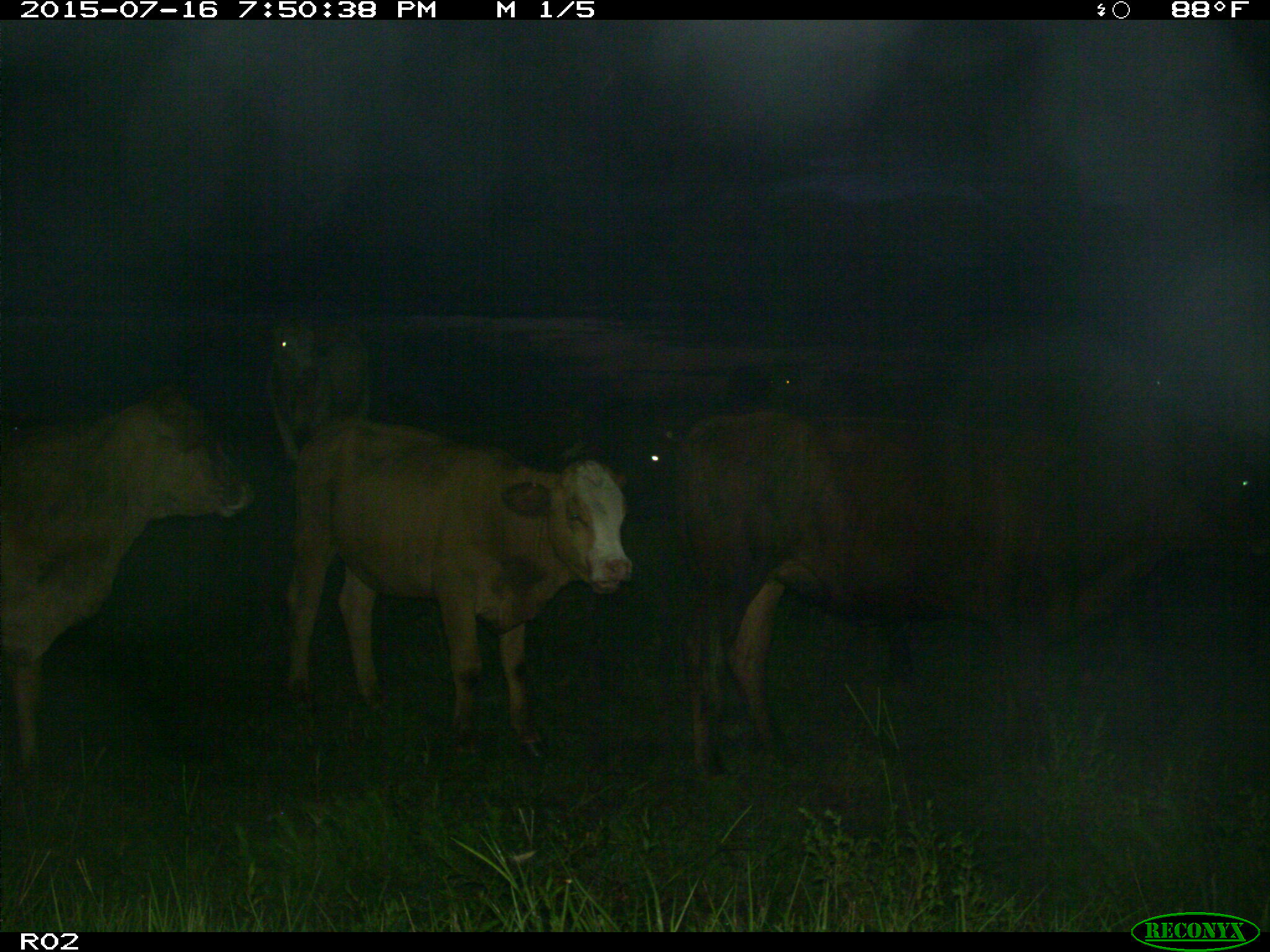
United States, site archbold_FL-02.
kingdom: Animalia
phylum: Chordata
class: Mammalia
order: Artiodactyla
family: Bovidae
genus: Bos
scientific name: Bos taurus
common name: domestic cow